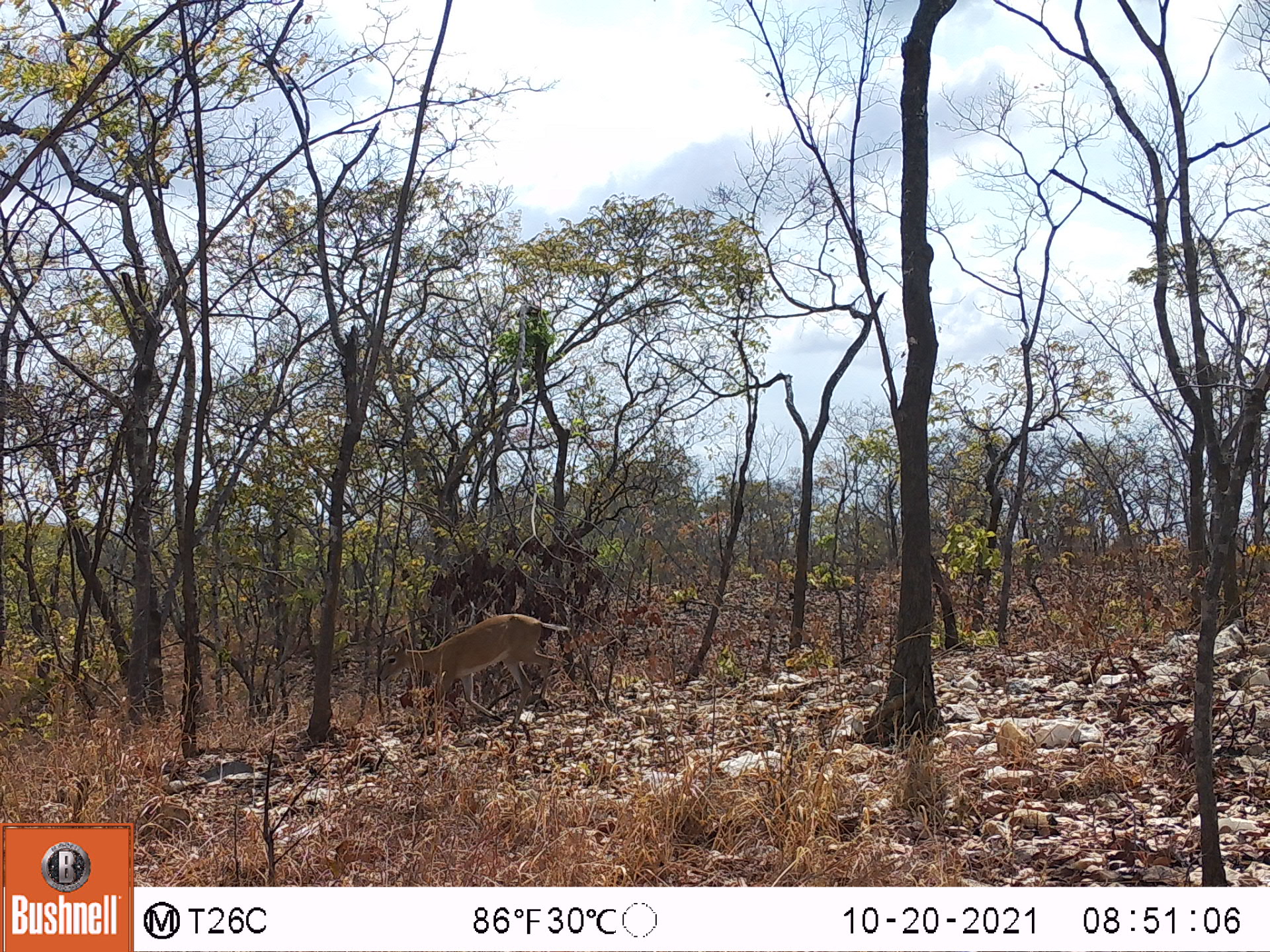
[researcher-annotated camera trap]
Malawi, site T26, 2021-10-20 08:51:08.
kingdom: Animalia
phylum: Chordata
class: Mammalia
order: Artiodactyla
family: Bovidae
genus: Sylvicapra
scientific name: Sylvicapra grimmia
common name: common duiker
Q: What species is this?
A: Common duiker (Sylvicapra grimmia).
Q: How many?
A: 1.